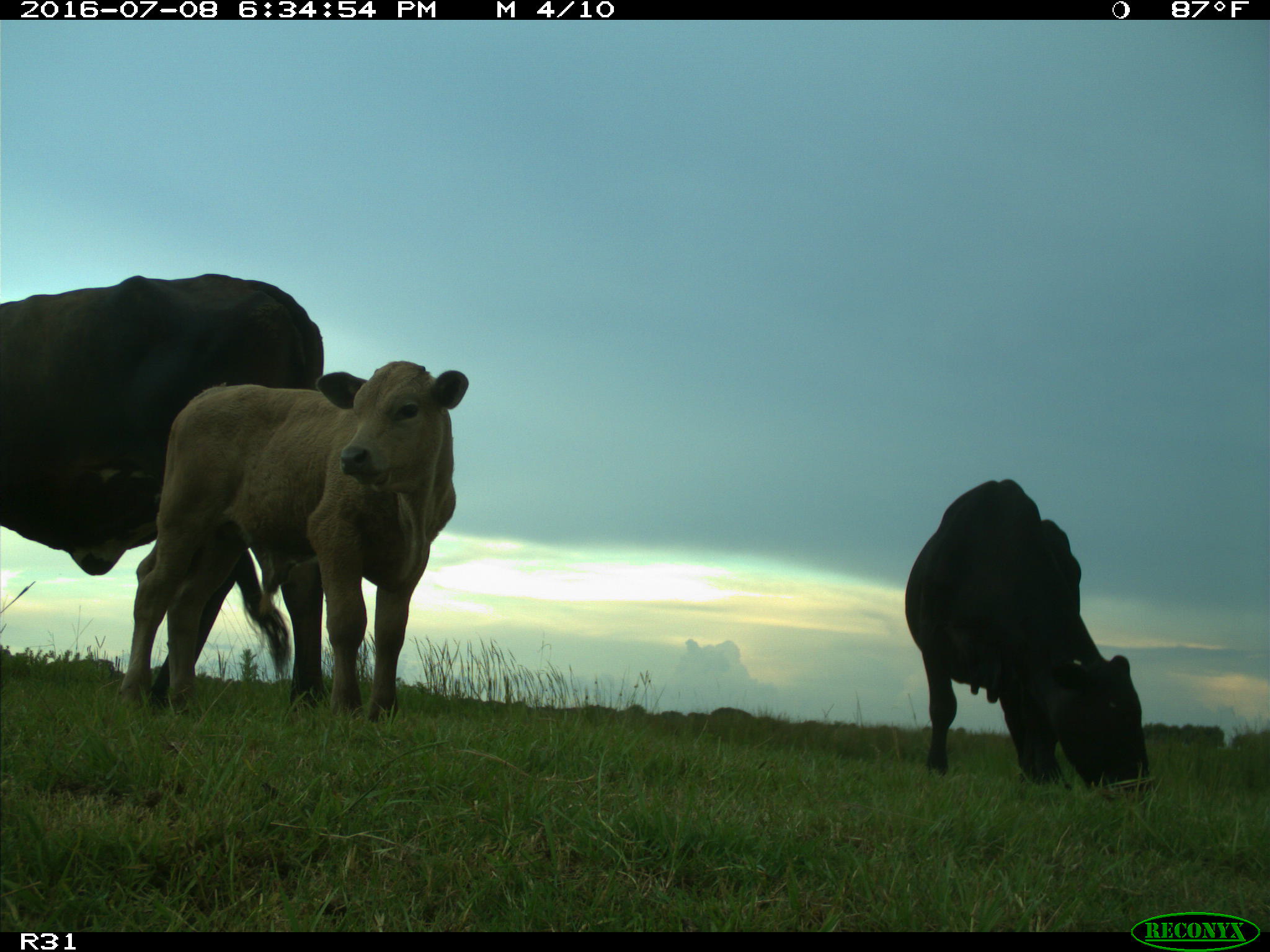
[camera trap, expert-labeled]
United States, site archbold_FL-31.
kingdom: Animalia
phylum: Chordata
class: Mammalia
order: Artiodactyla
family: Bovidae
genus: Bos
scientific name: Bos taurus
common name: domestic cow